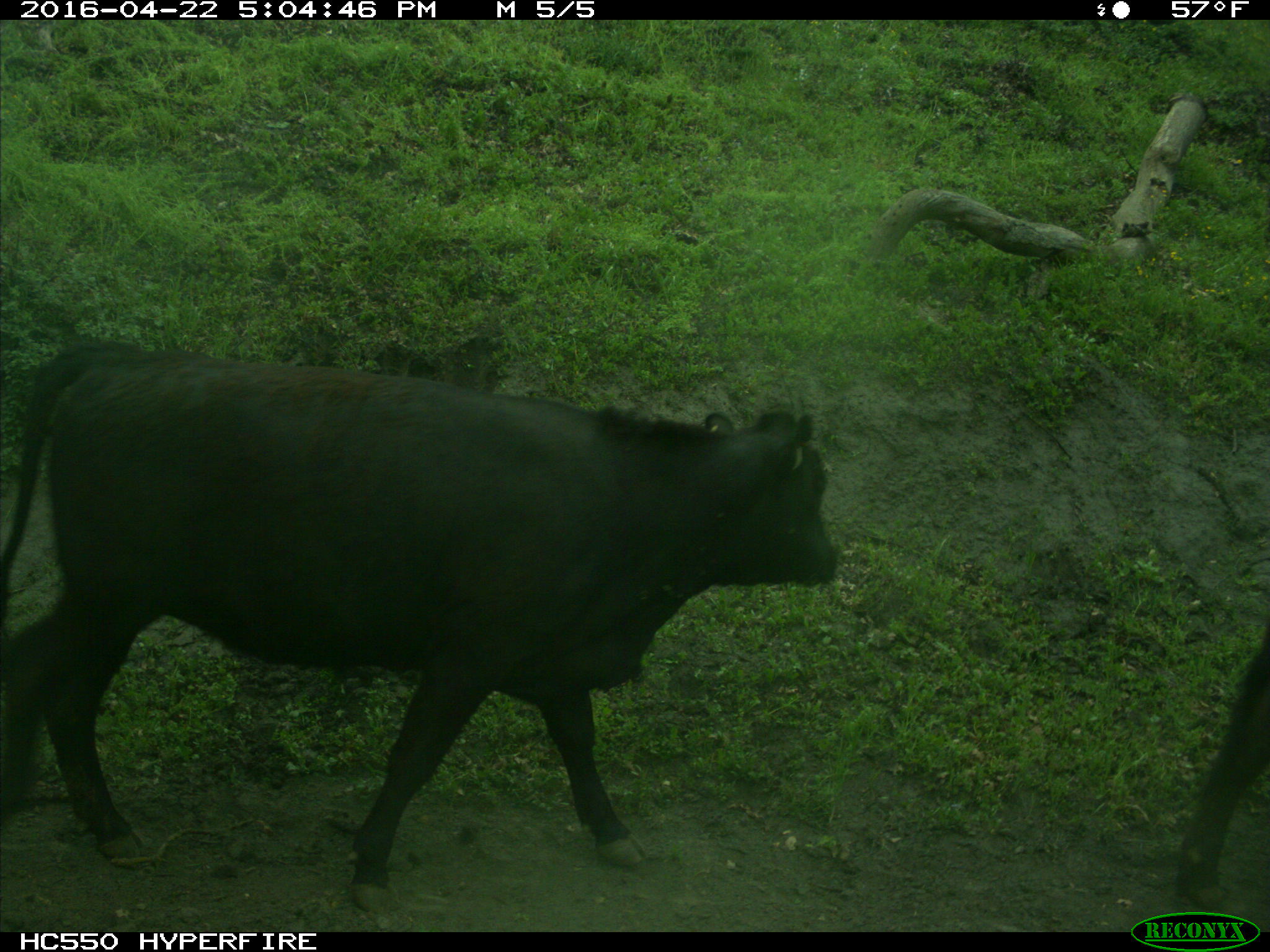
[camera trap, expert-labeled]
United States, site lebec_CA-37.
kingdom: Animalia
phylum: Chordata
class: Mammalia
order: Artiodactyla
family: Bovidae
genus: Bos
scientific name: Bos taurus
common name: domestic cow